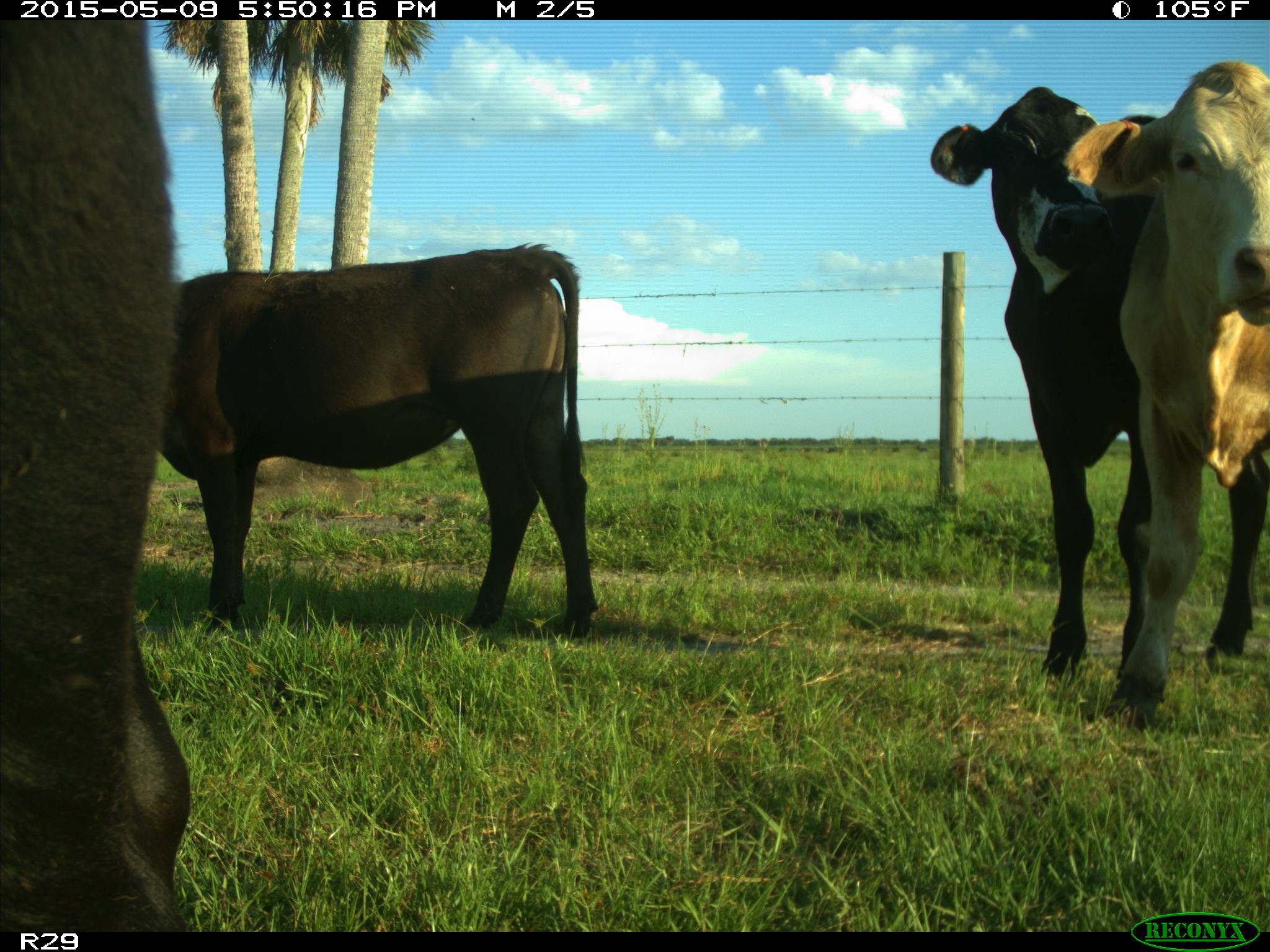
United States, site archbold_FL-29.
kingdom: Animalia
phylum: Chordata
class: Mammalia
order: Artiodactyla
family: Bovidae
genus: Bos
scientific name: Bos taurus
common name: domestic cow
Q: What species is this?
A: Bos taurus (domestic cow).